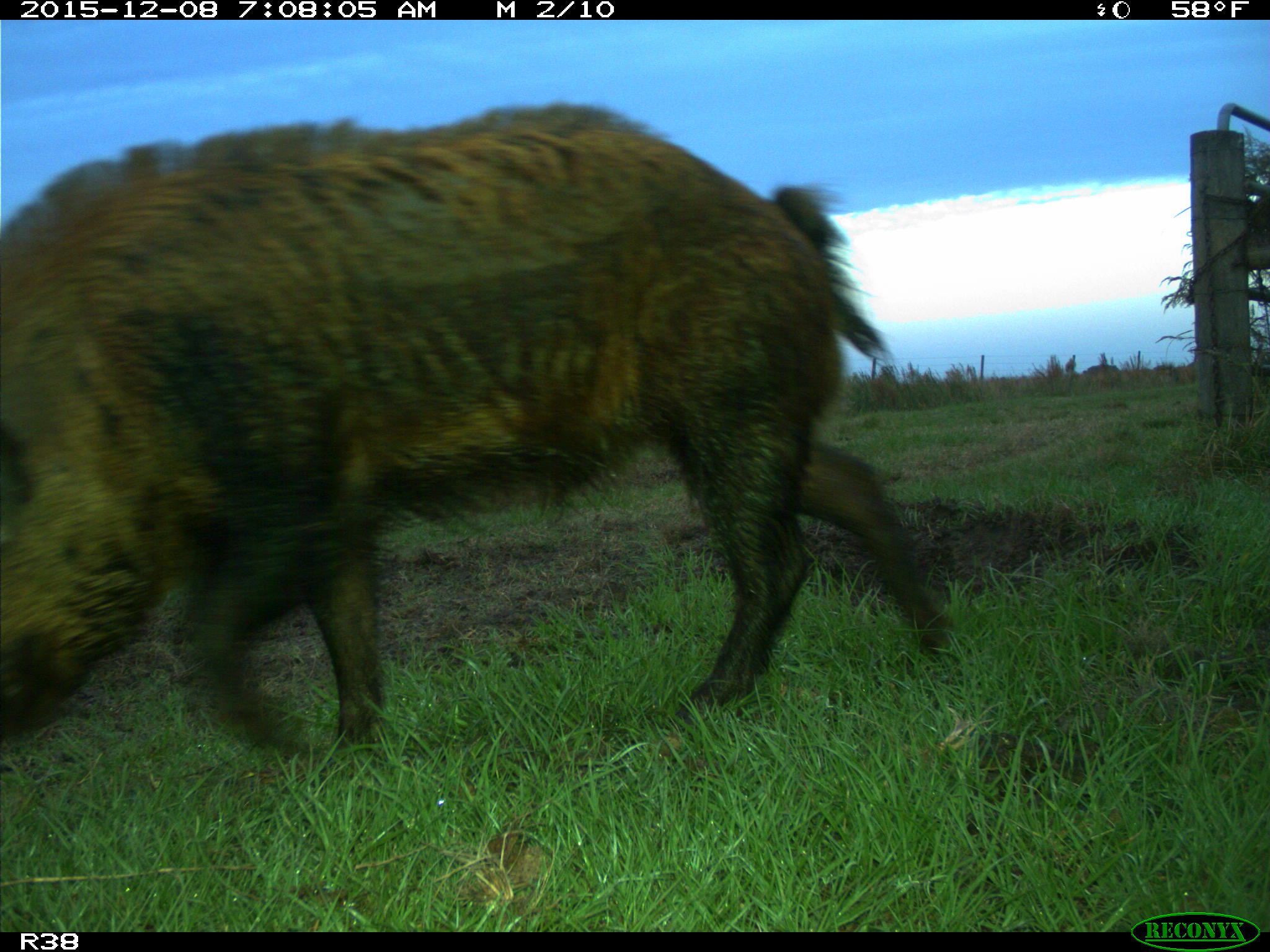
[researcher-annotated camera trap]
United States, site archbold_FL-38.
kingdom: Animalia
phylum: Chordata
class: Mammalia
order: Artiodactyla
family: Suidae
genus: Sus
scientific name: Sus scrofa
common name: wild boar